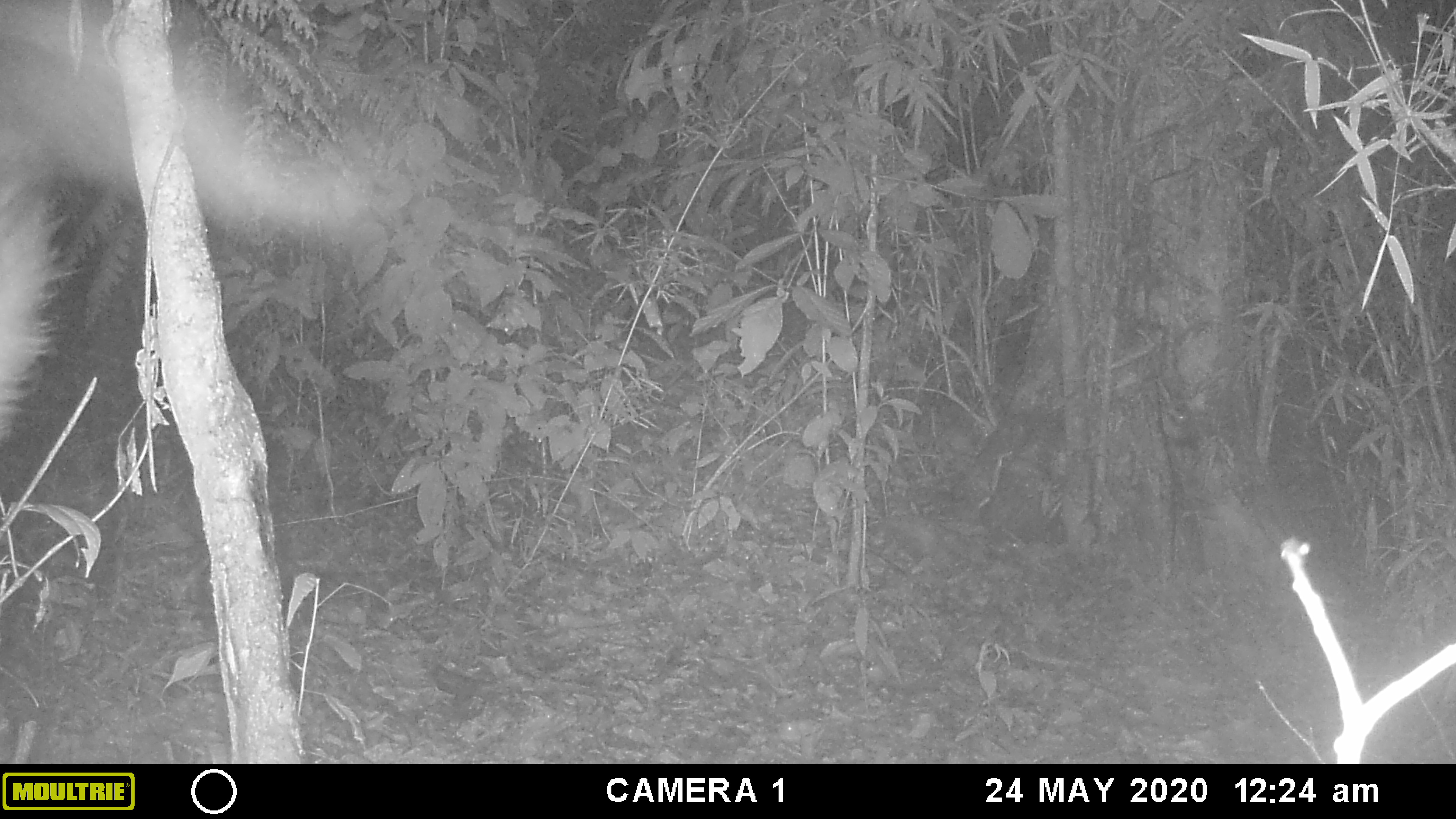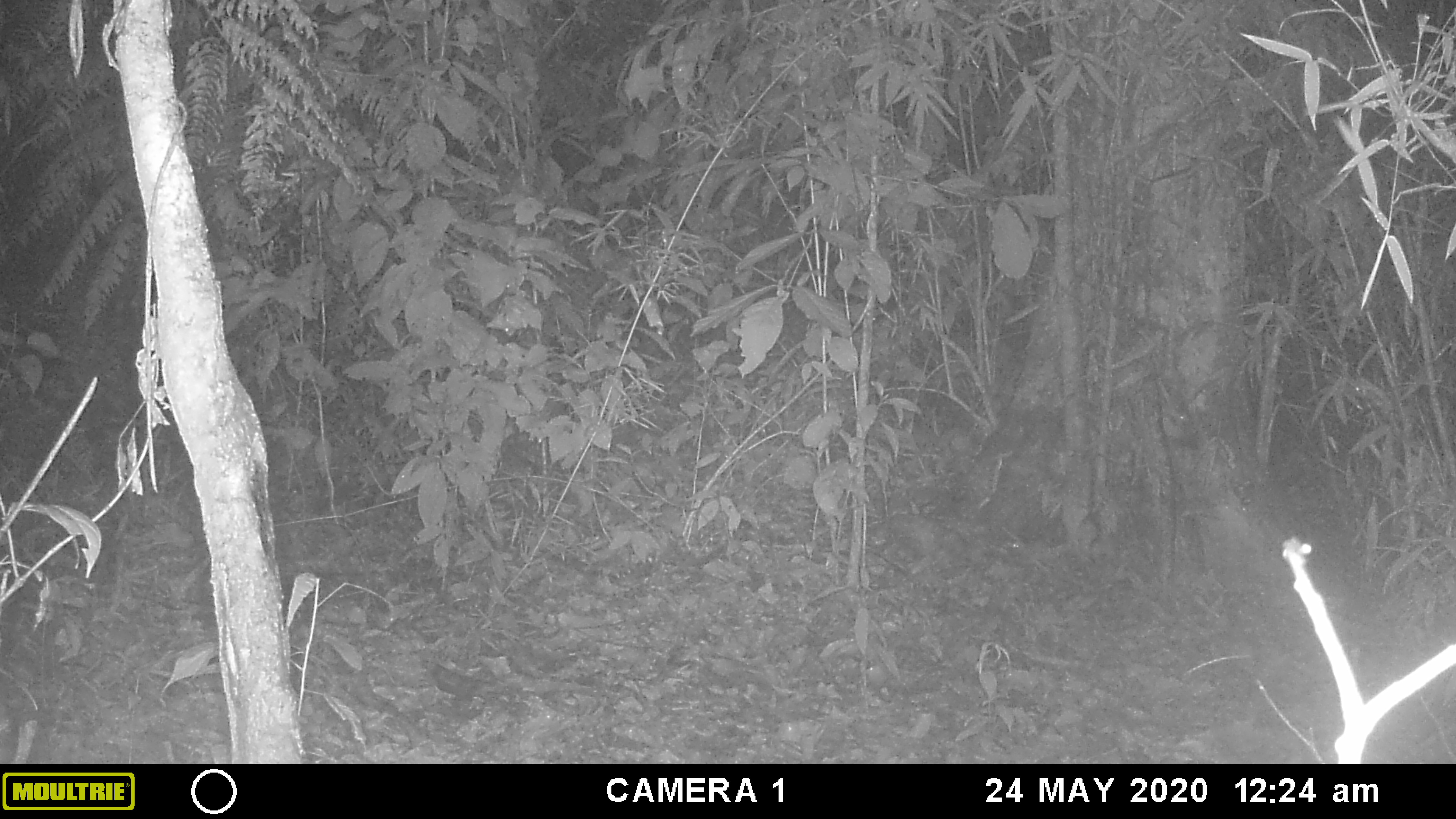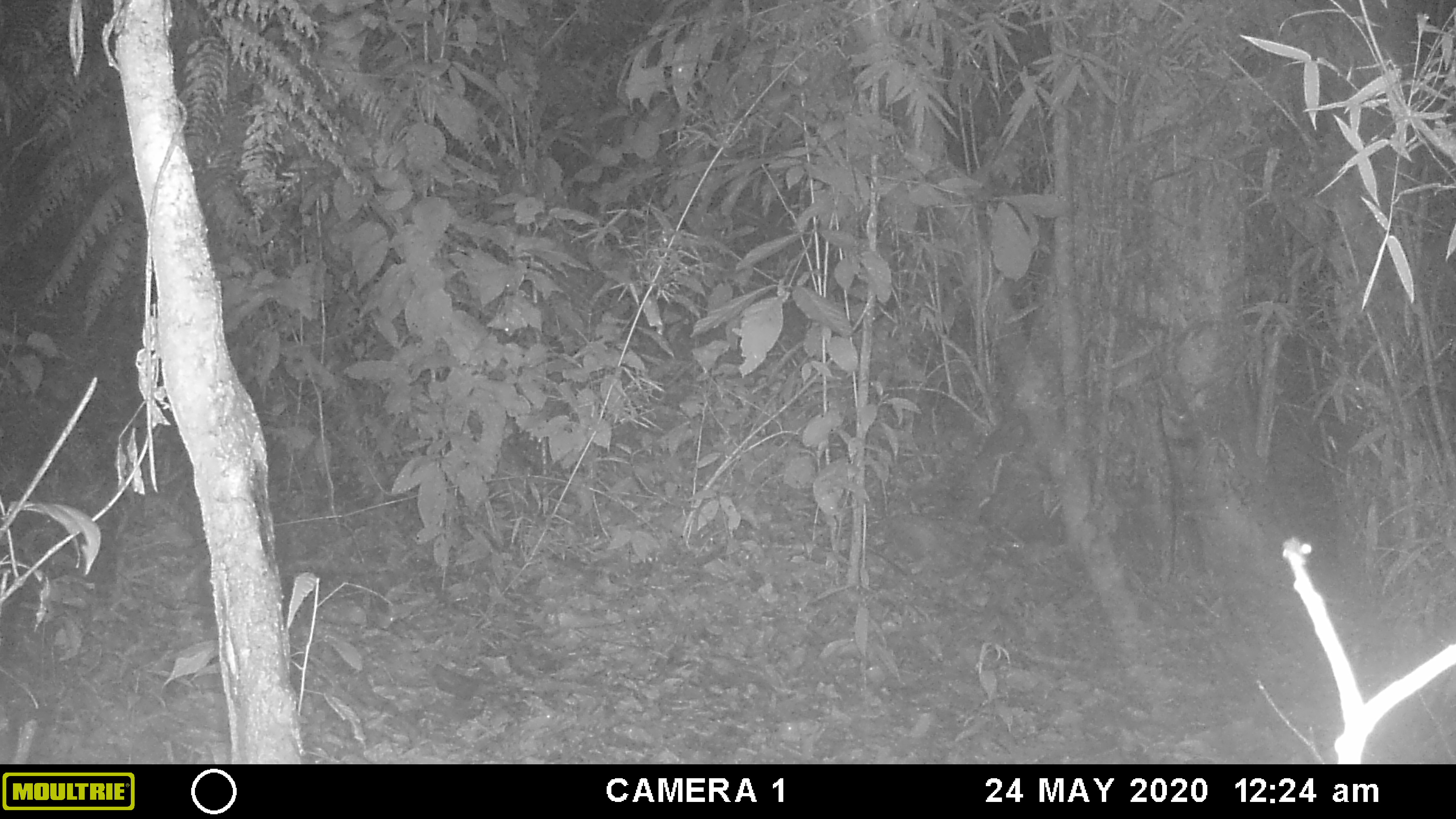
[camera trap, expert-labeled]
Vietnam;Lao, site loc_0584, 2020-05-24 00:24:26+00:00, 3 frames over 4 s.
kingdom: Animalia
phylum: Chordata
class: Mammalia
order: Carnivora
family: Viverridae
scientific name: Paradoxurinae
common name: palm civet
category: unidentified palm civet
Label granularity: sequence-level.